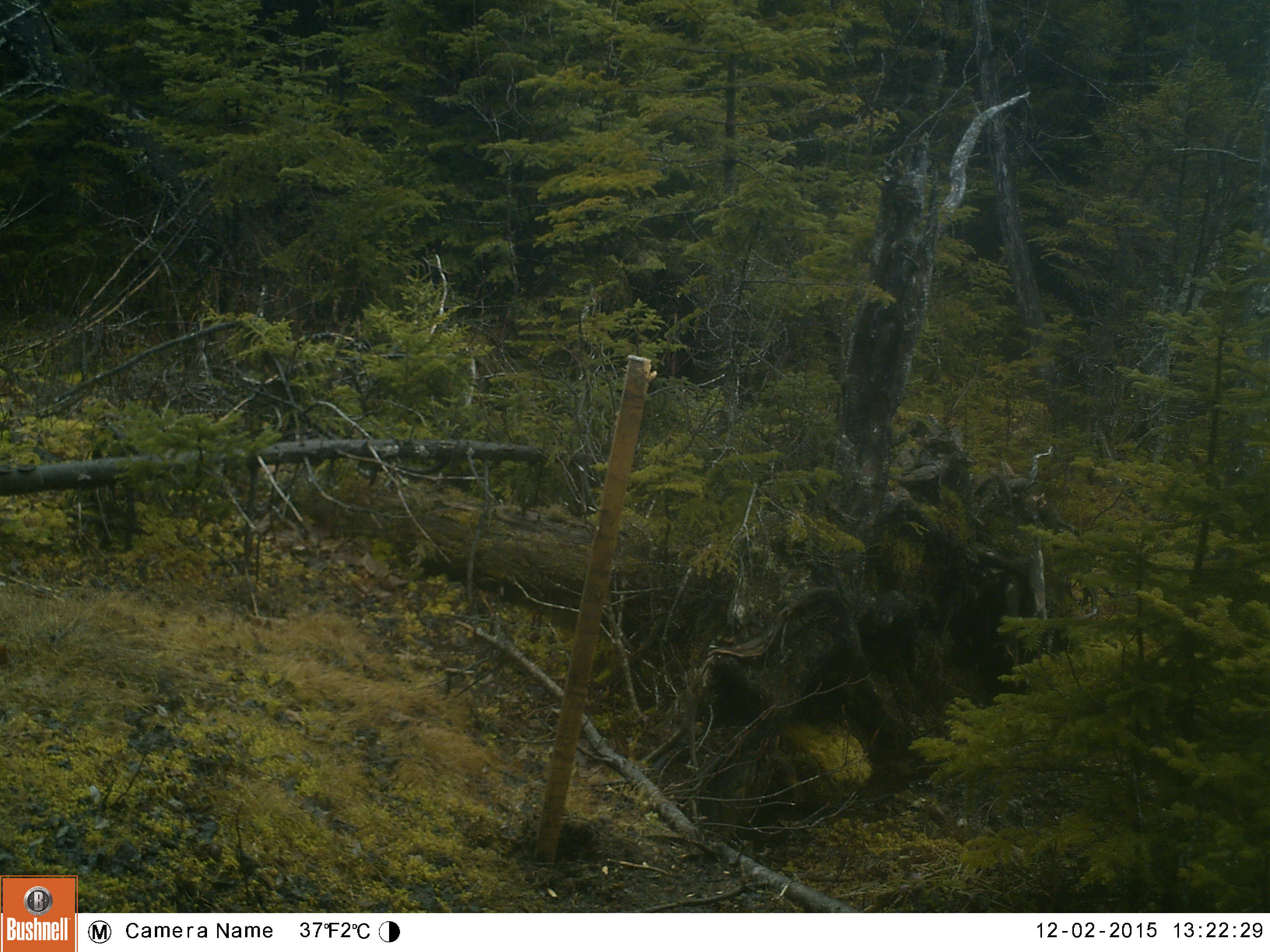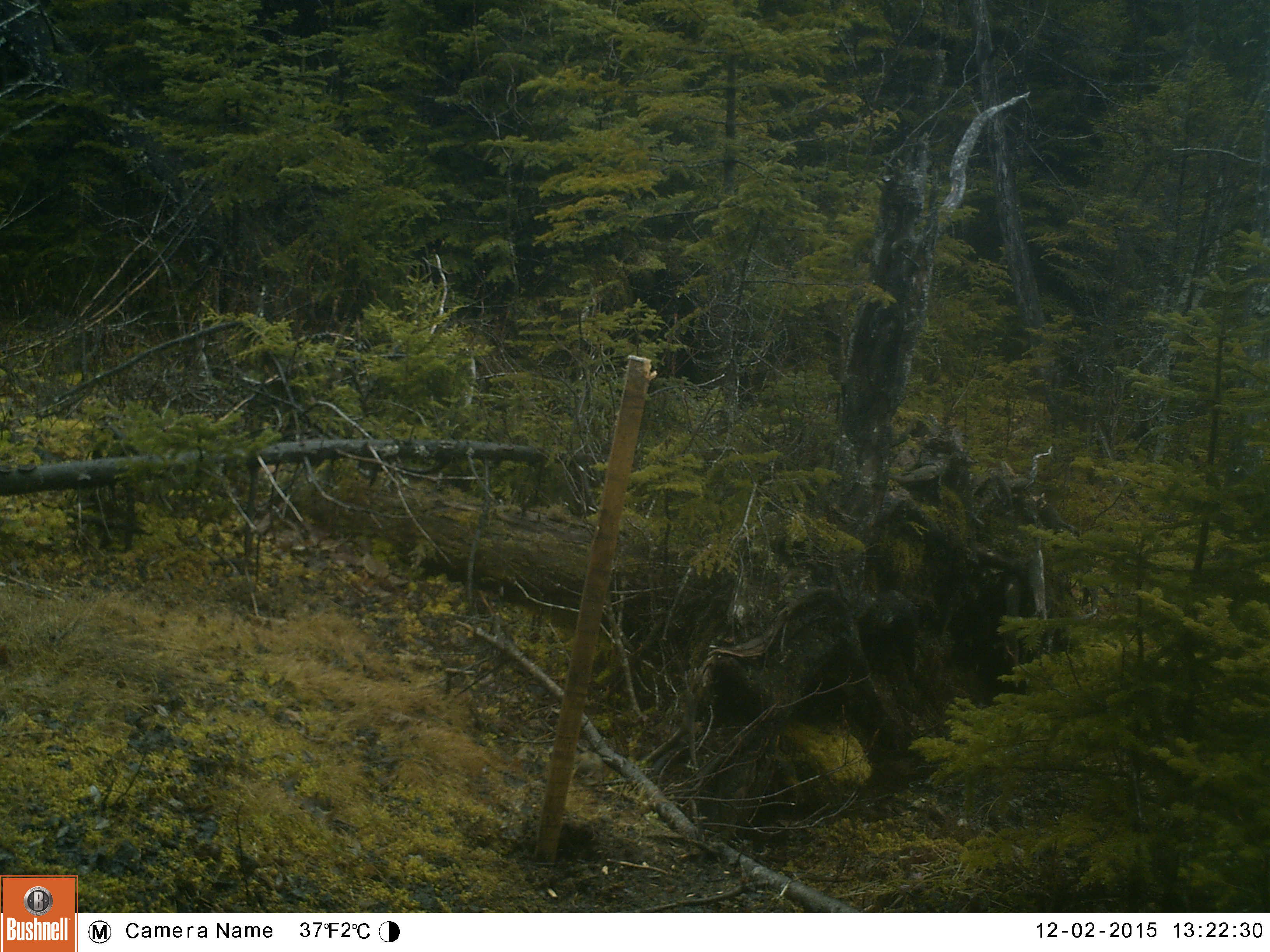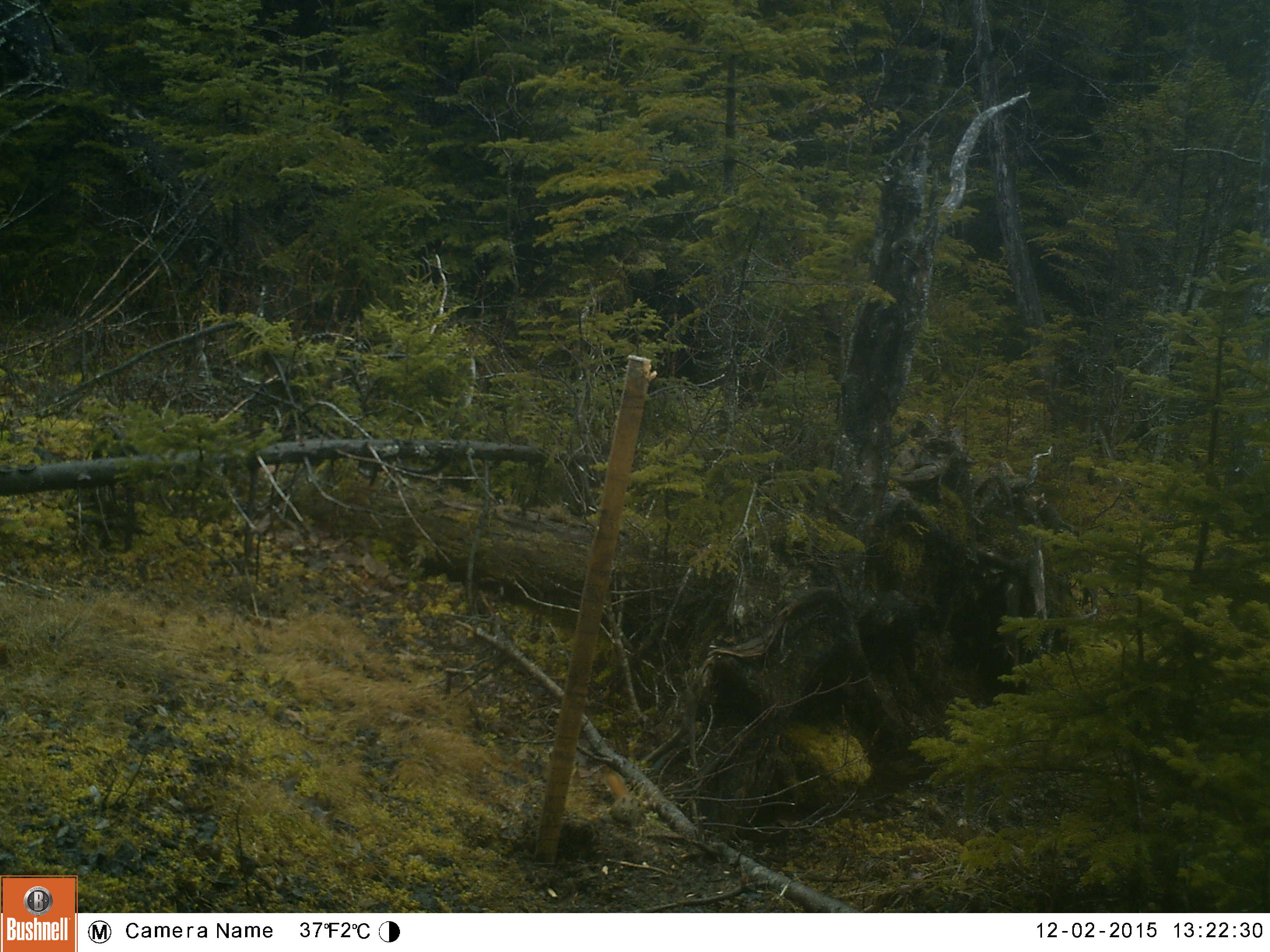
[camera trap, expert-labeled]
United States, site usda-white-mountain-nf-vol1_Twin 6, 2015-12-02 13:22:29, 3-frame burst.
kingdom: Animalia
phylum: Chordata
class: Mammalia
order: Rodentia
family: Sciuridae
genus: Tamiasciurus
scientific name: Tamiasciurus hudsonicus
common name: red squirrel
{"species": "red squirrel (Tamiasciurus hudsonicus)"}